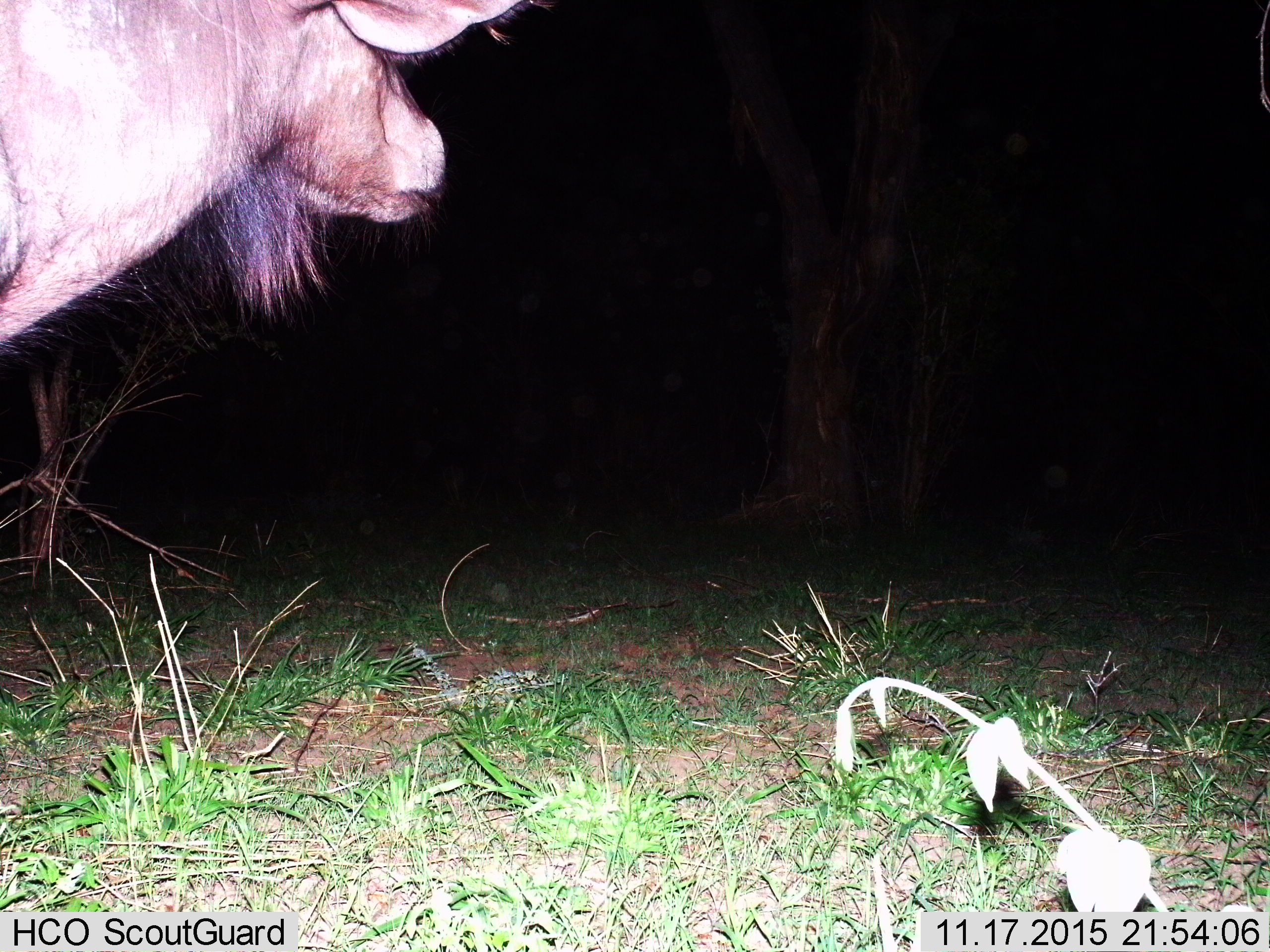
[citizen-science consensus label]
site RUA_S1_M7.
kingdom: Animalia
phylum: Chordata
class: Mammalia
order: Artiodactyla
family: Bovidae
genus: Syncerus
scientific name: Syncerus caffer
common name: african buffalo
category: buffalo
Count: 1.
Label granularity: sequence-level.